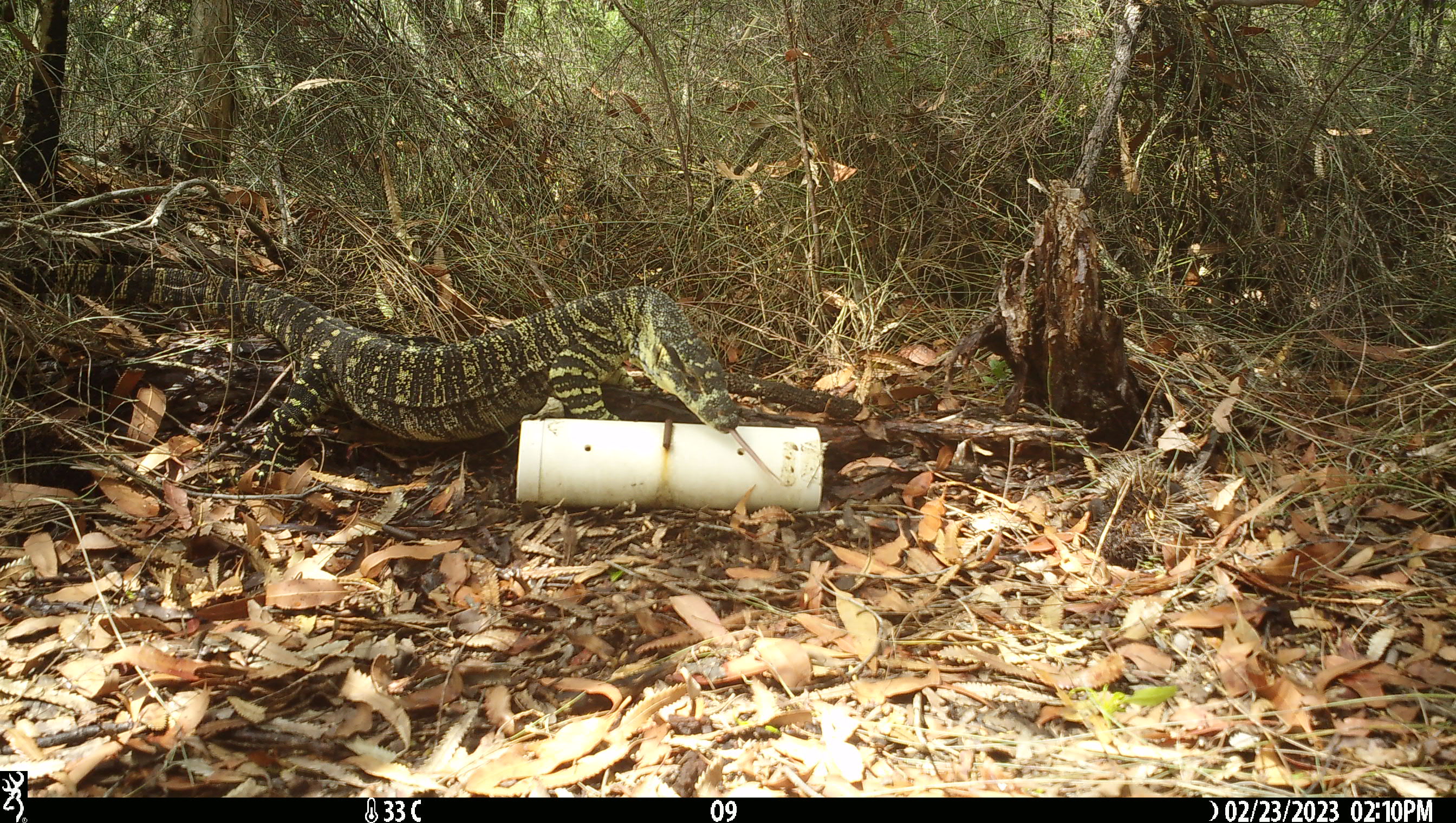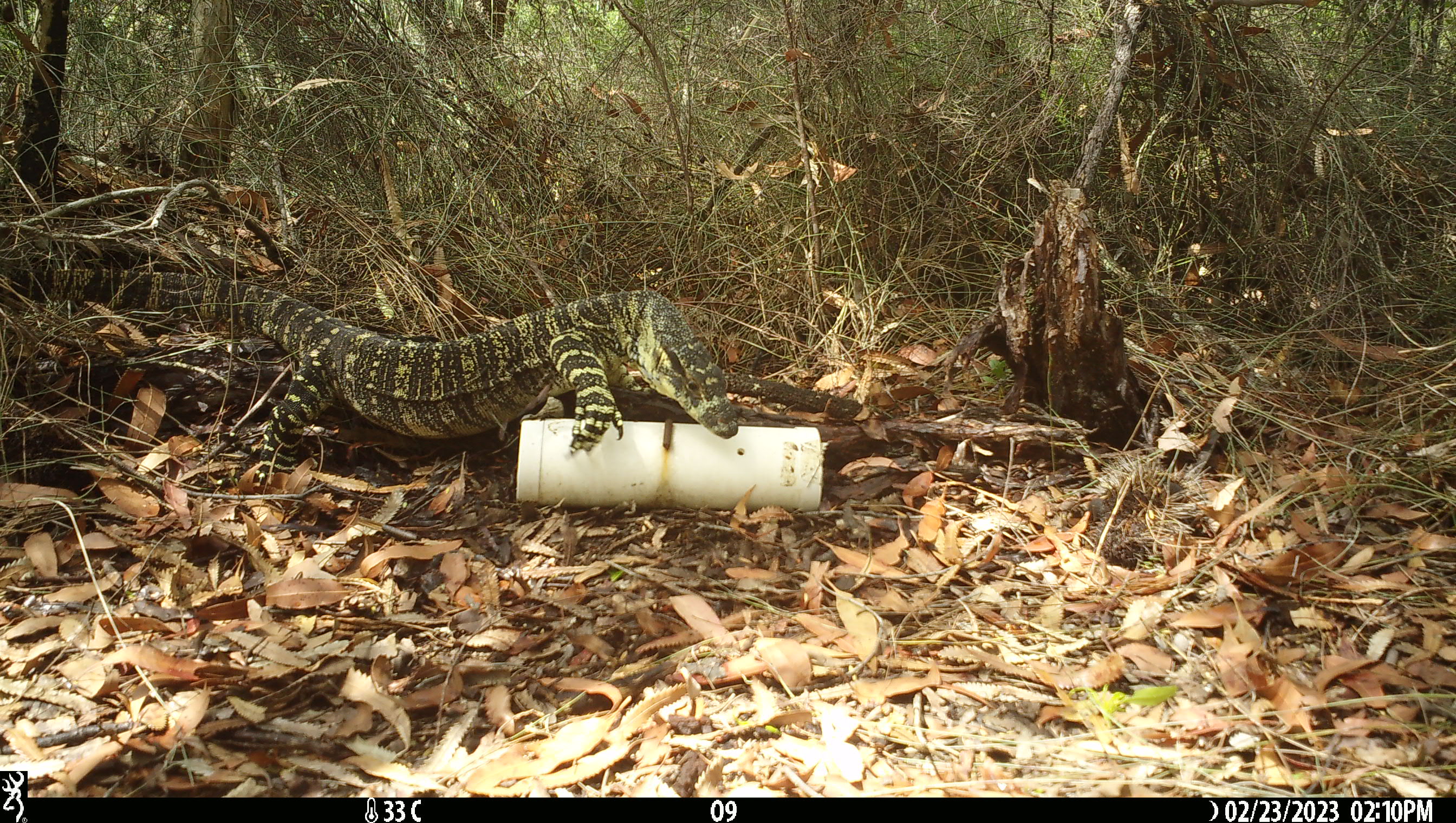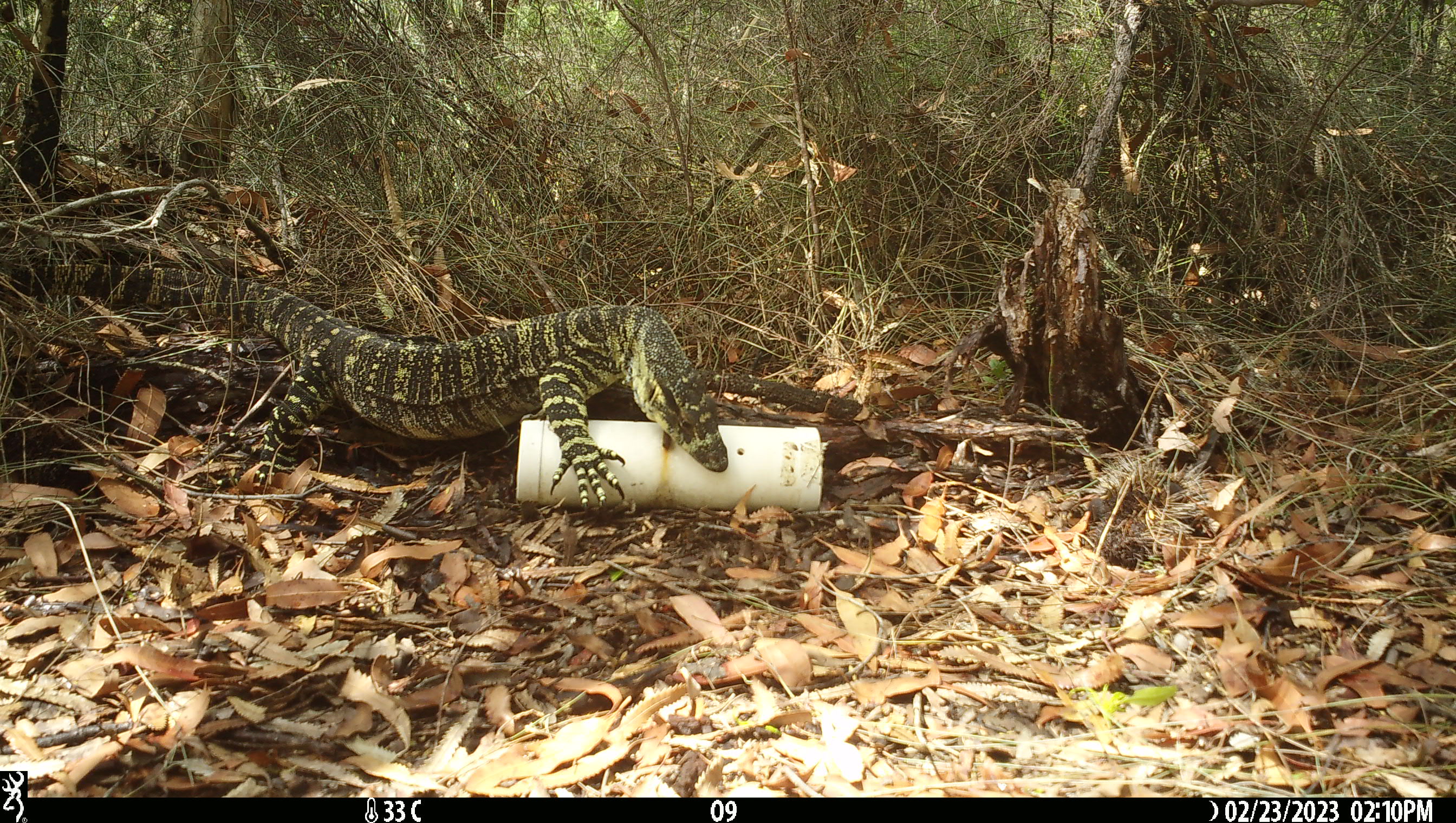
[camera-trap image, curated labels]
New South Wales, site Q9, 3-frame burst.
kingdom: Animalia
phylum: Chordata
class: Reptilia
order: Squamata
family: Varanidae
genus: Varanus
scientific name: Varanus varius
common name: lace monitor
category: goanna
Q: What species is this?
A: Goanna (lace monitor) (Varanus varius).